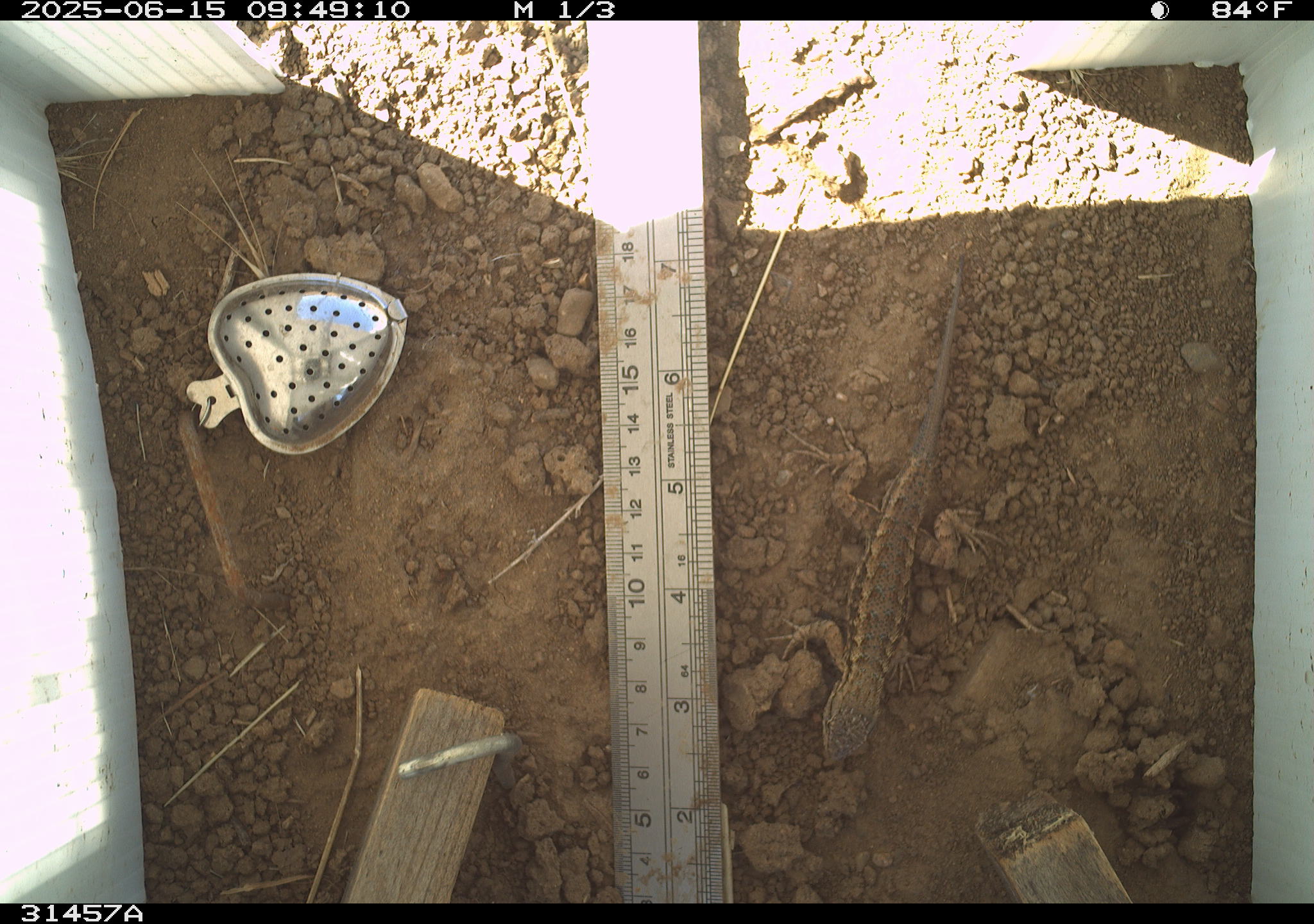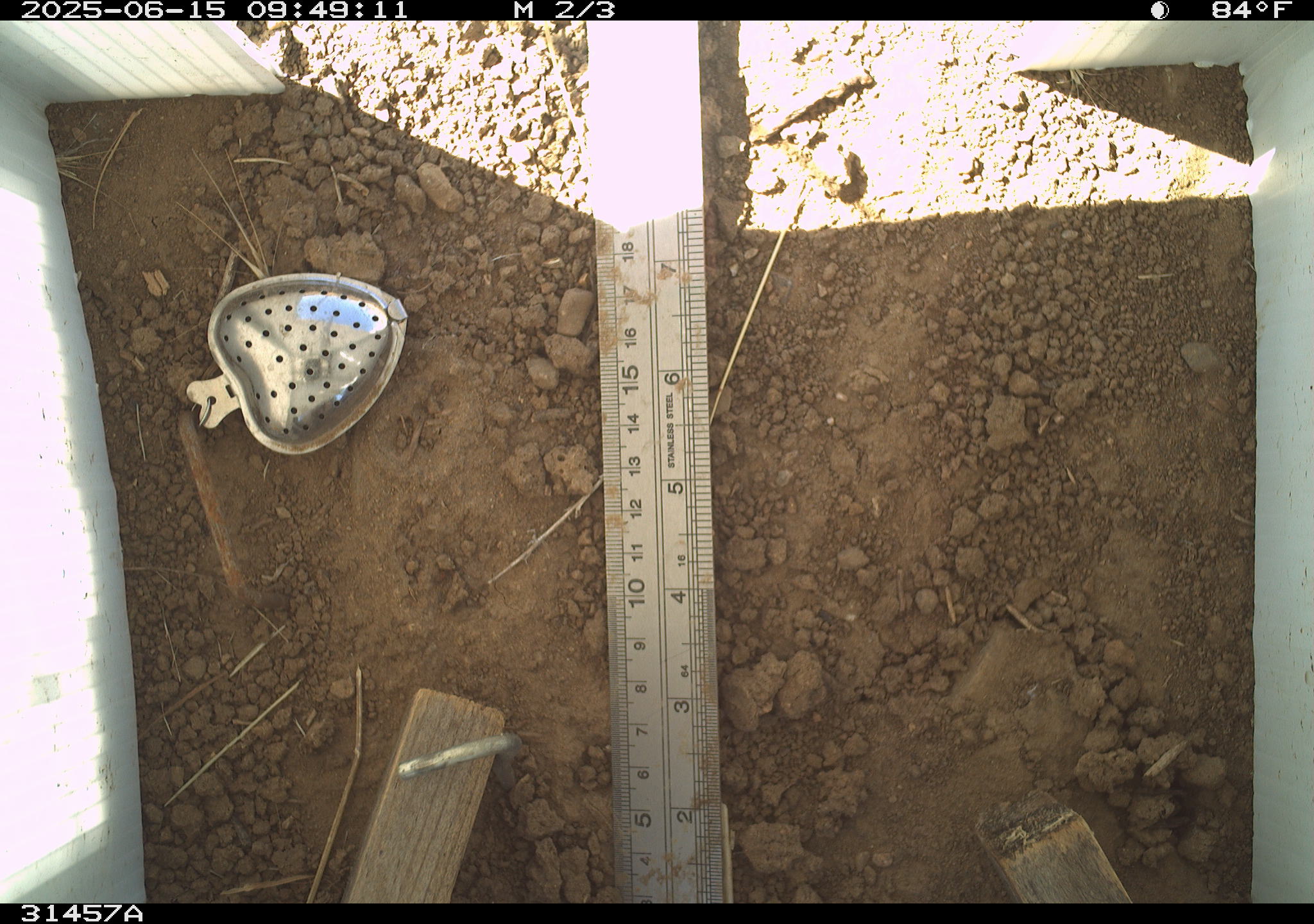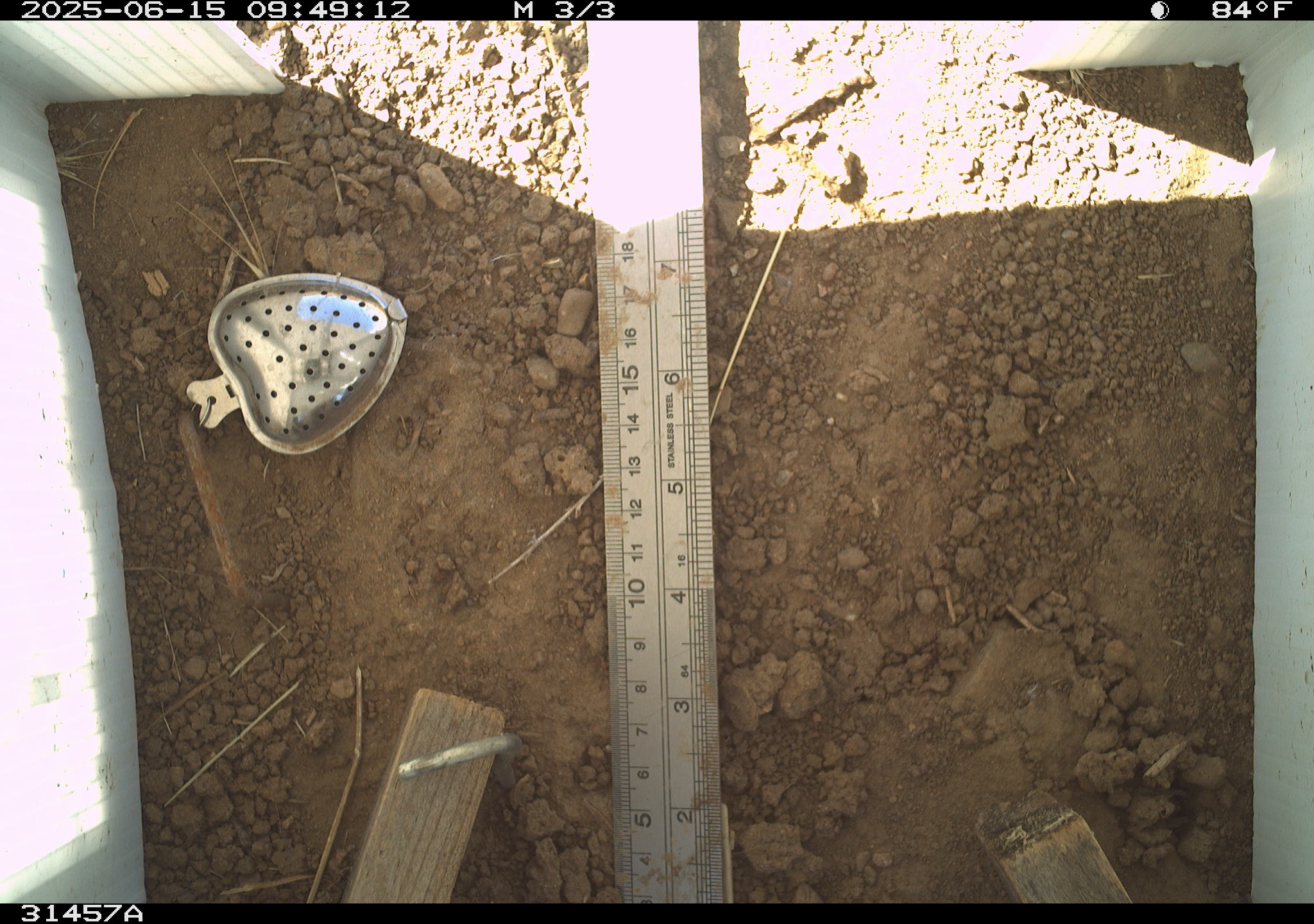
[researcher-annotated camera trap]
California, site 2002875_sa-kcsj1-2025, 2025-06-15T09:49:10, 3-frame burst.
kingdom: Animalia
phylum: Chordata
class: Reptilia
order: Squamata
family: Phrynosomatidae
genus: Sceloporus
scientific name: Sceloporus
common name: spiny lizards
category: sceloporus species